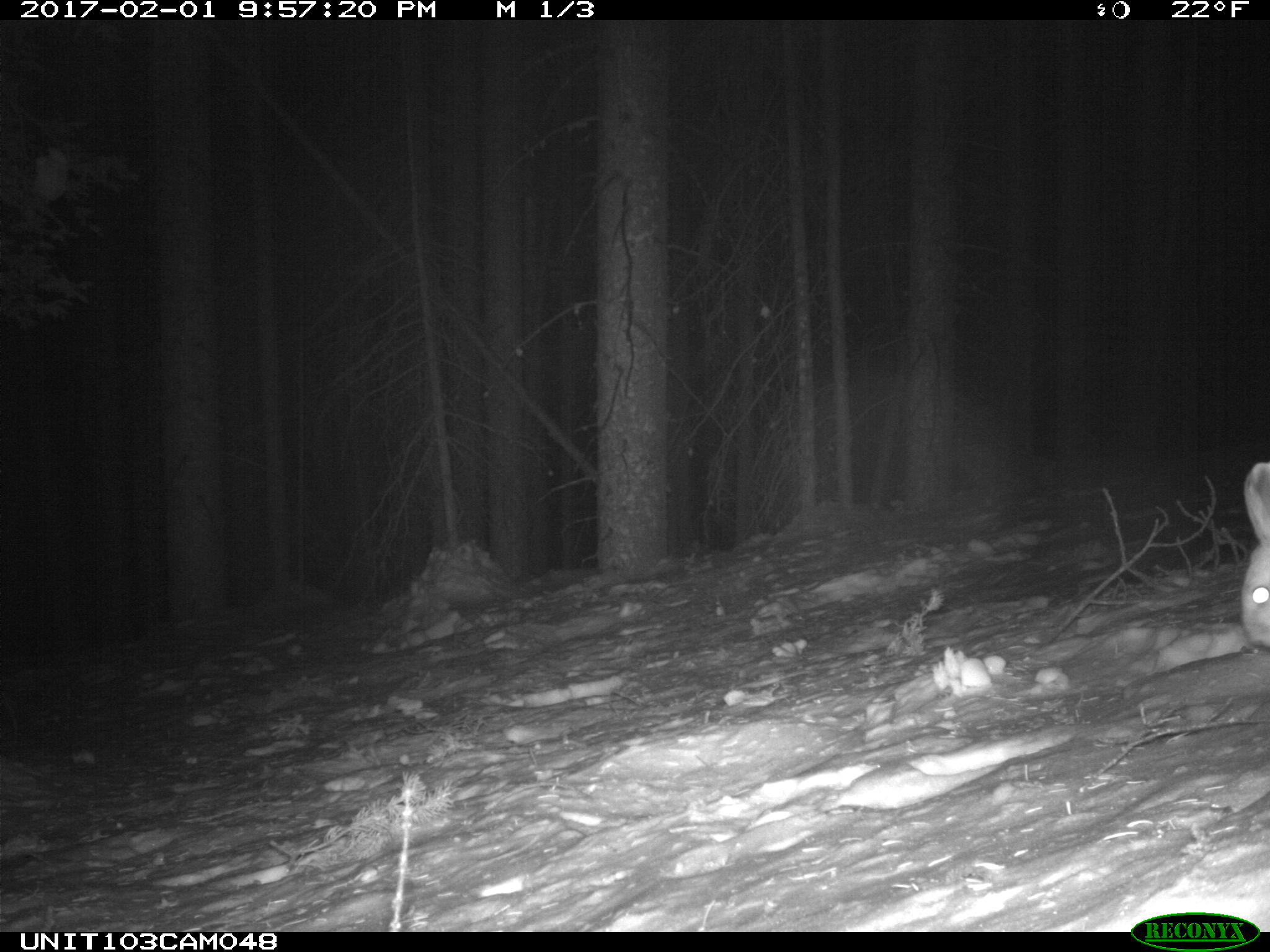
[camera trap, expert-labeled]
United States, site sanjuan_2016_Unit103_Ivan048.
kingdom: Animalia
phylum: Chordata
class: Mammalia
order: Lagomorpha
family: Leporidae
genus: Lepus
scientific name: Lepus americanus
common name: snowshoe hare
Lepus americanus (snowshoe hare).